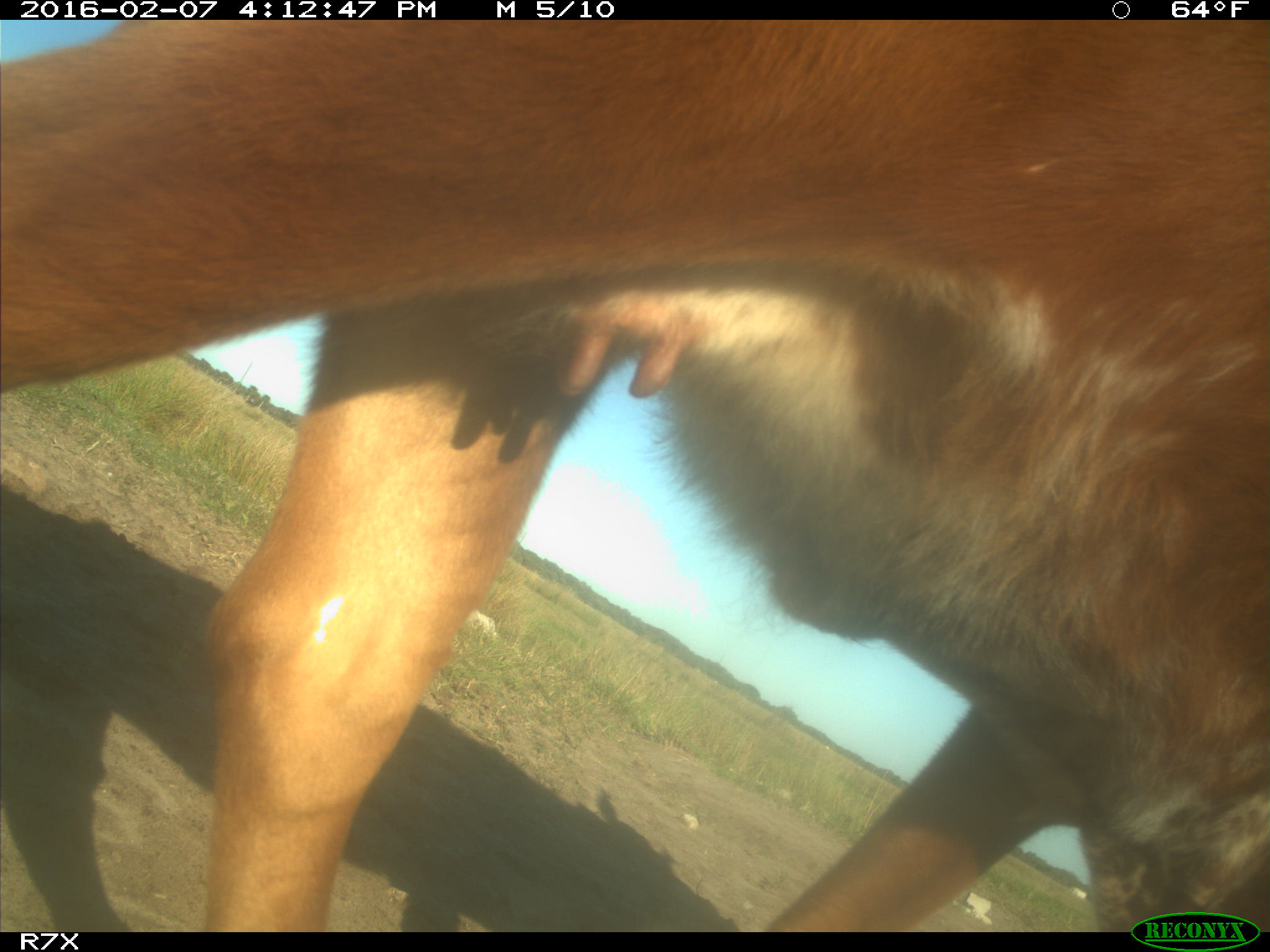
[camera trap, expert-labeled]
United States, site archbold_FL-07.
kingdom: Animalia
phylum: Chordata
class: Mammalia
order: Artiodactyla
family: Bovidae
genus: Bos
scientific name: Bos taurus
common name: domestic cow